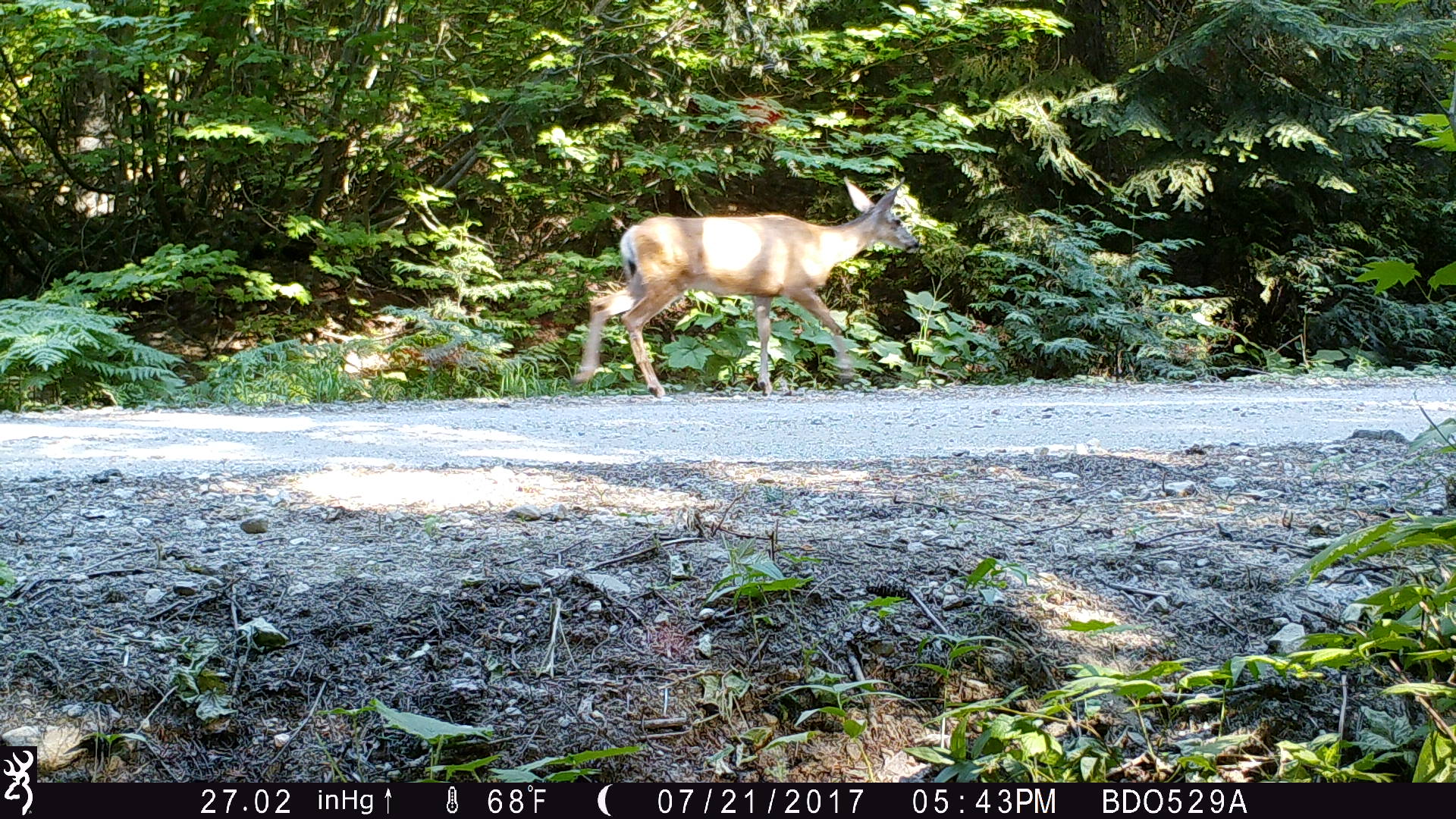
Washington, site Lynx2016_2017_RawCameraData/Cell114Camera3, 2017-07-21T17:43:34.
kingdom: Animalia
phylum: Chordata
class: Mammalia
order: Artiodactyla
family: Cervidae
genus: Odocoileus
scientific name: Odocoileus hemionus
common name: mule deer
Odocoileus hemionus (mule deer). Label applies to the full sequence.